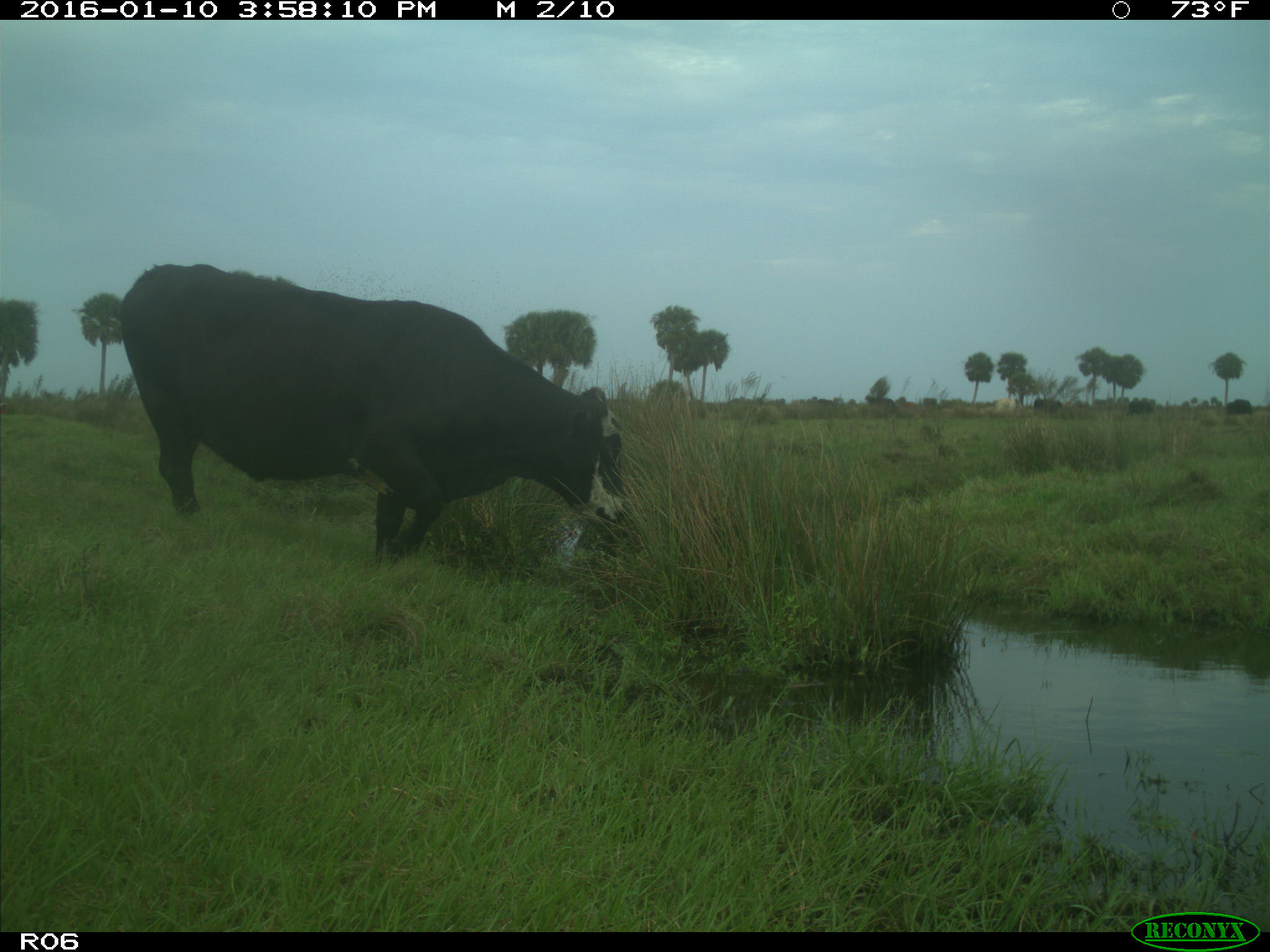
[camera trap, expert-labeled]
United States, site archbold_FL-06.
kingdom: Animalia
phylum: Chordata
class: Mammalia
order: Artiodactyla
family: Bovidae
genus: Bos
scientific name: Bos taurus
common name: domestic cow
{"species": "Bos taurus (domestic cow)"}